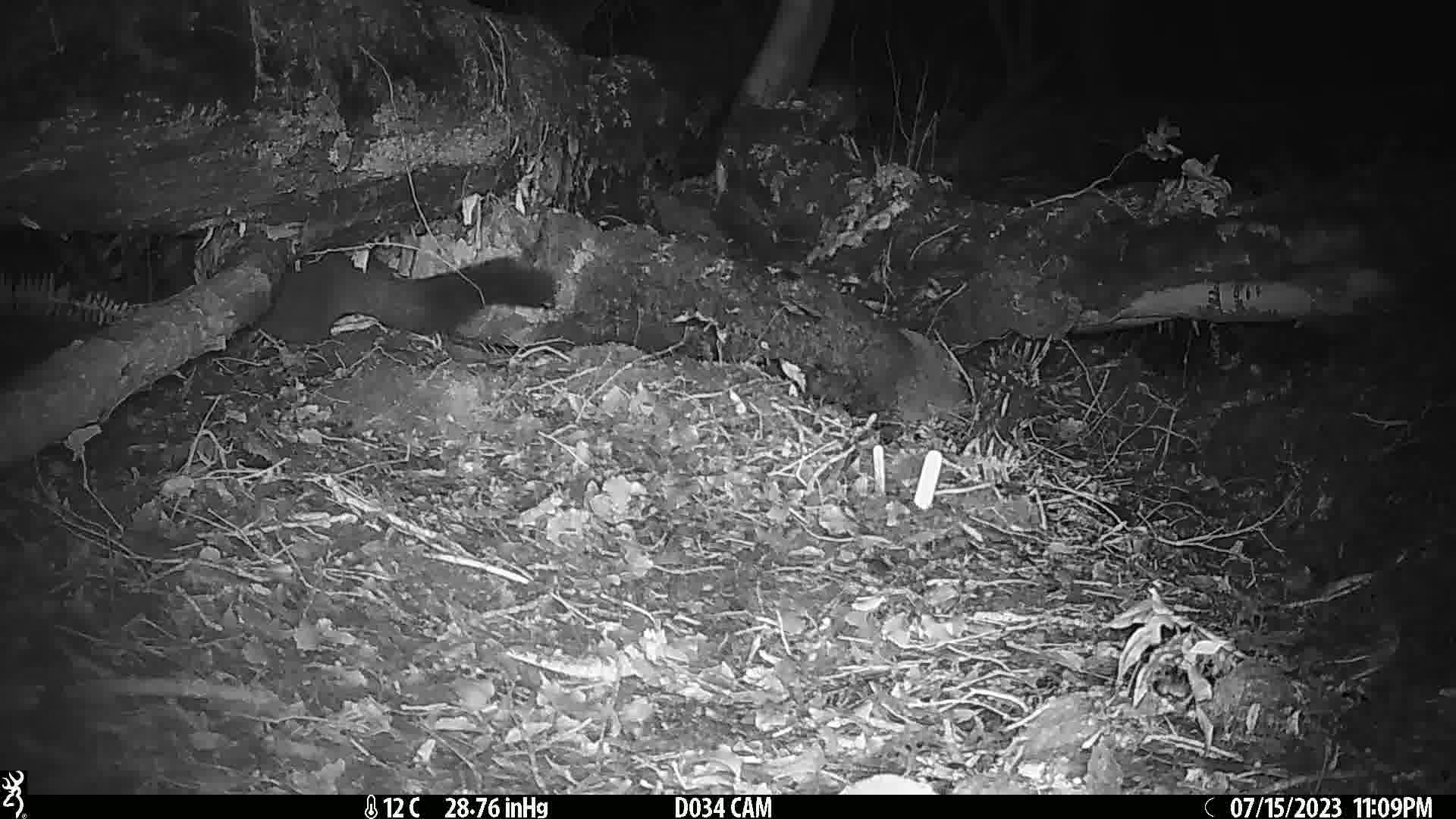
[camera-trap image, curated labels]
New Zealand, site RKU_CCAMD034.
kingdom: Animalia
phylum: Chordata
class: Mammalia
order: Diprotodontia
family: Phalangeridae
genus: Trichosurus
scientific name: Trichosurus vulpecula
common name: common brushtail possum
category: possum